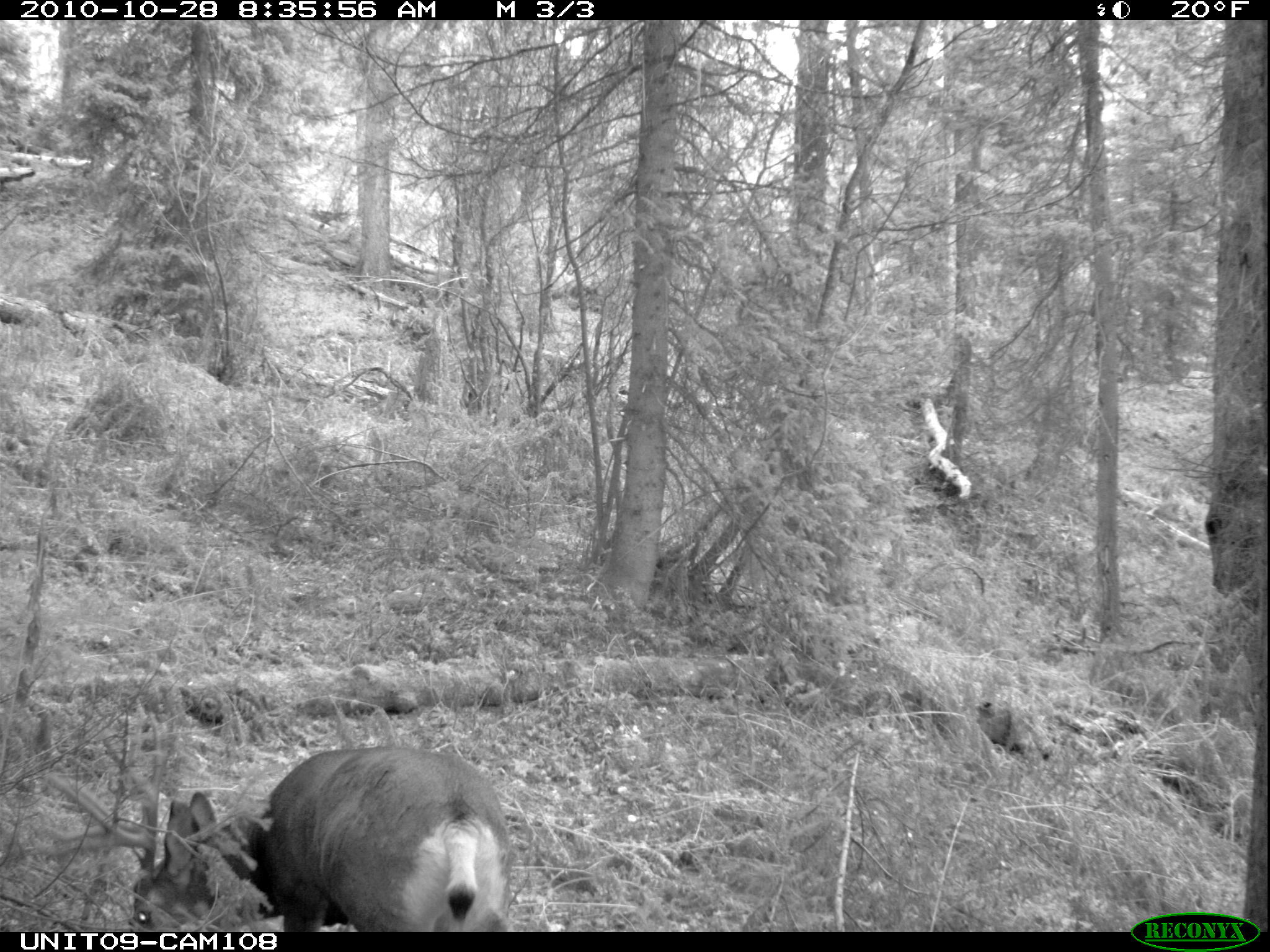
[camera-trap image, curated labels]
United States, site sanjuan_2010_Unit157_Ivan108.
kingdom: Animalia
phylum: Chordata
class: Mammalia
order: Artiodactyla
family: Cervidae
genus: Odocoileus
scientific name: Odocoileus hemionus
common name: mule deer